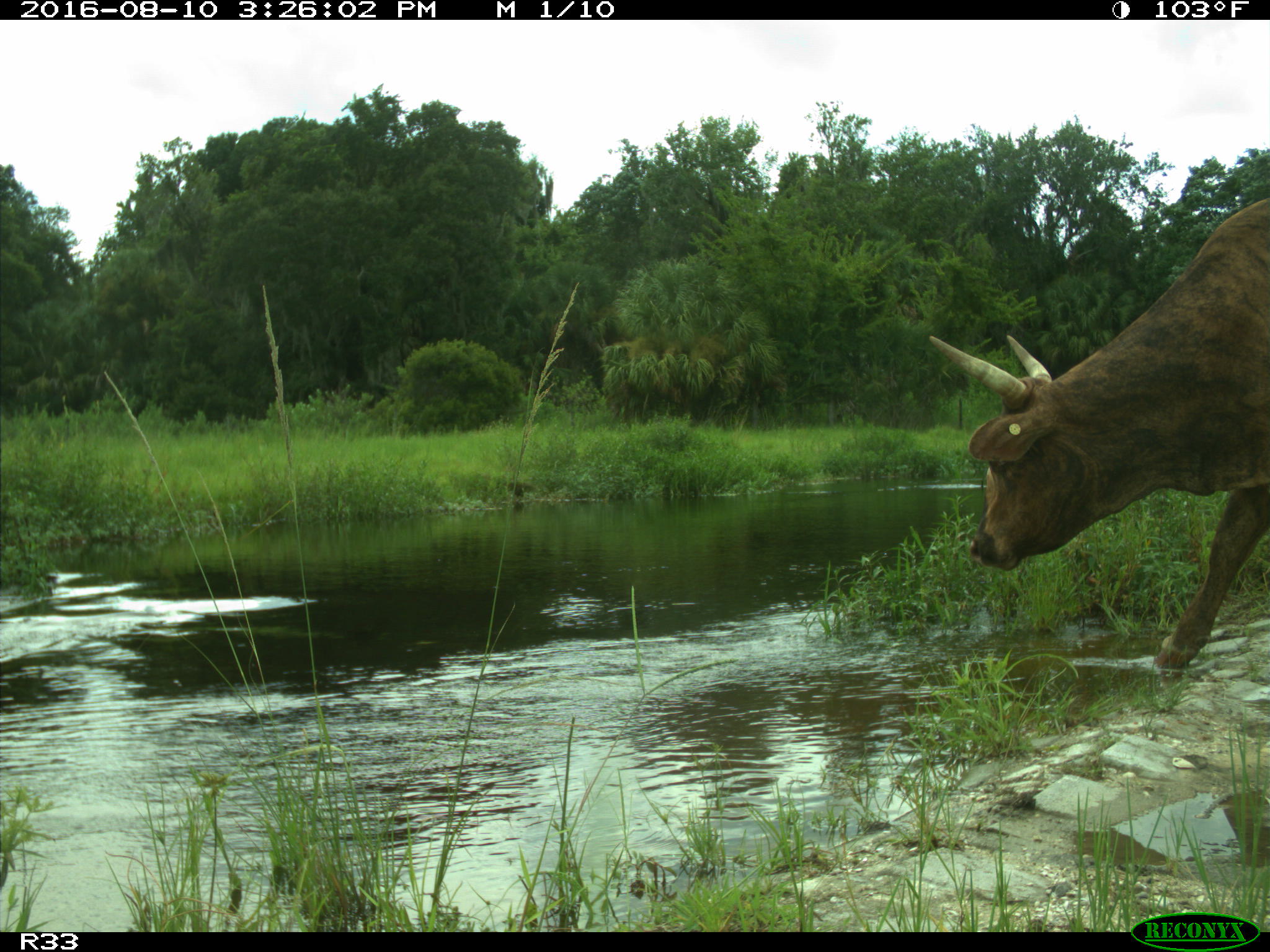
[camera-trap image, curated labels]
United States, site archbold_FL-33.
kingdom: Animalia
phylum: Chordata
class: Mammalia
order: Artiodactyla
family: Bovidae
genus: Bos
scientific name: Bos taurus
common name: domestic cow